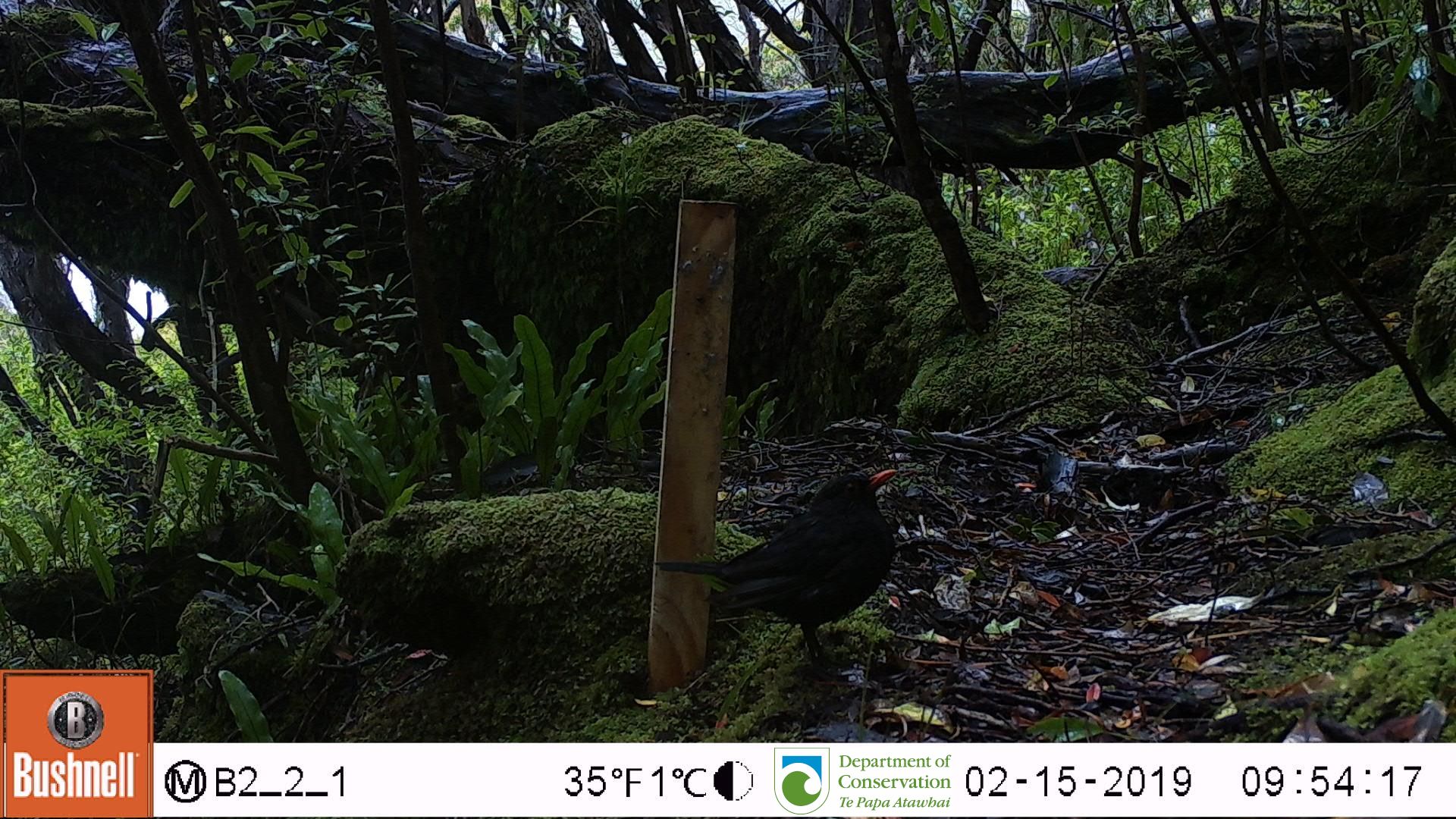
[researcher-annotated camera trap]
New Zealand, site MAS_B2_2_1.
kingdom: Animalia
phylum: Chordata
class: Aves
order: Passeriformes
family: Turdidae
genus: Turdus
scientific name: Turdus merula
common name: eurasian blackbird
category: blackbird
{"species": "blackbird (eurasian blackbird) (Turdus merula)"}